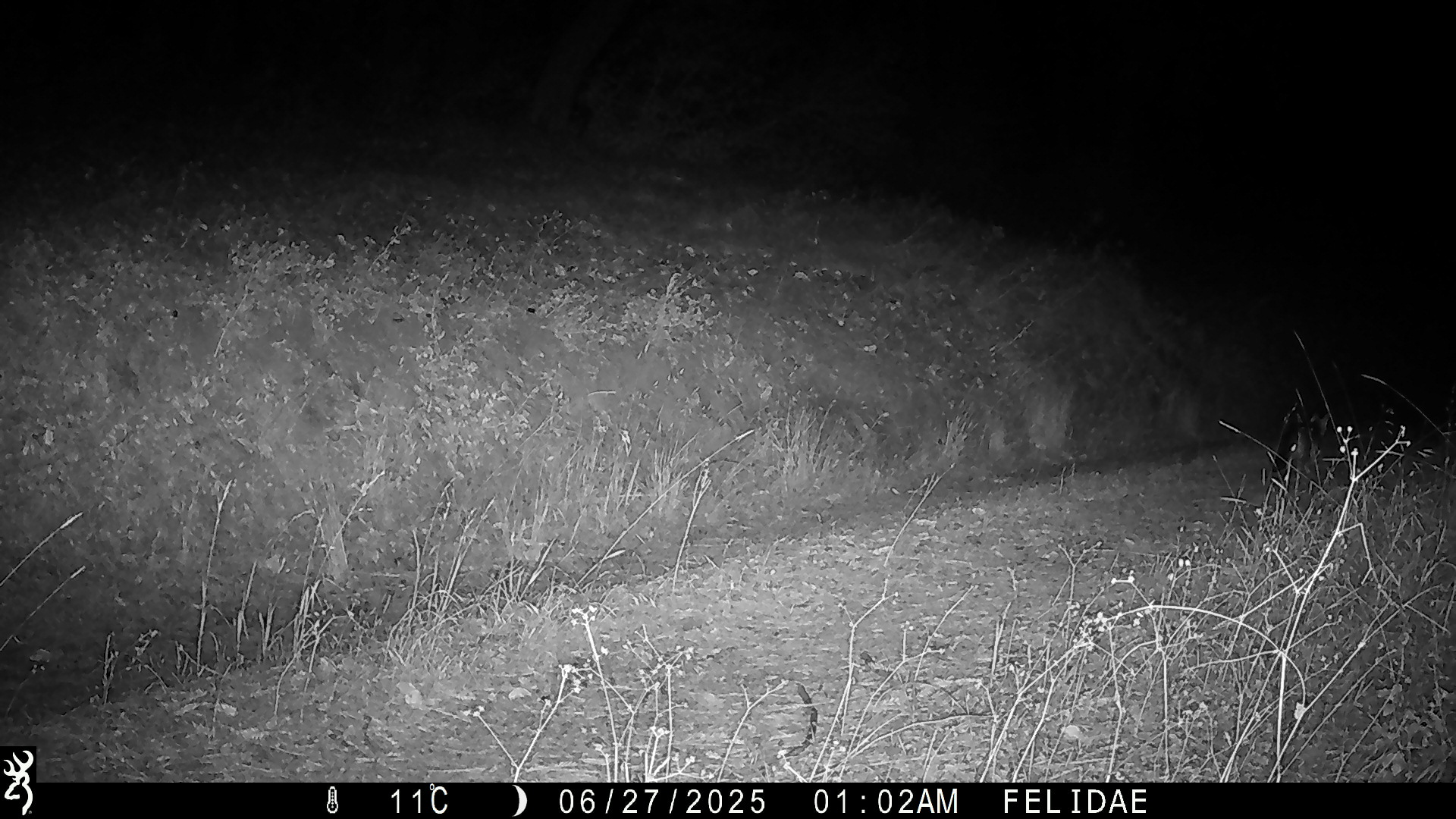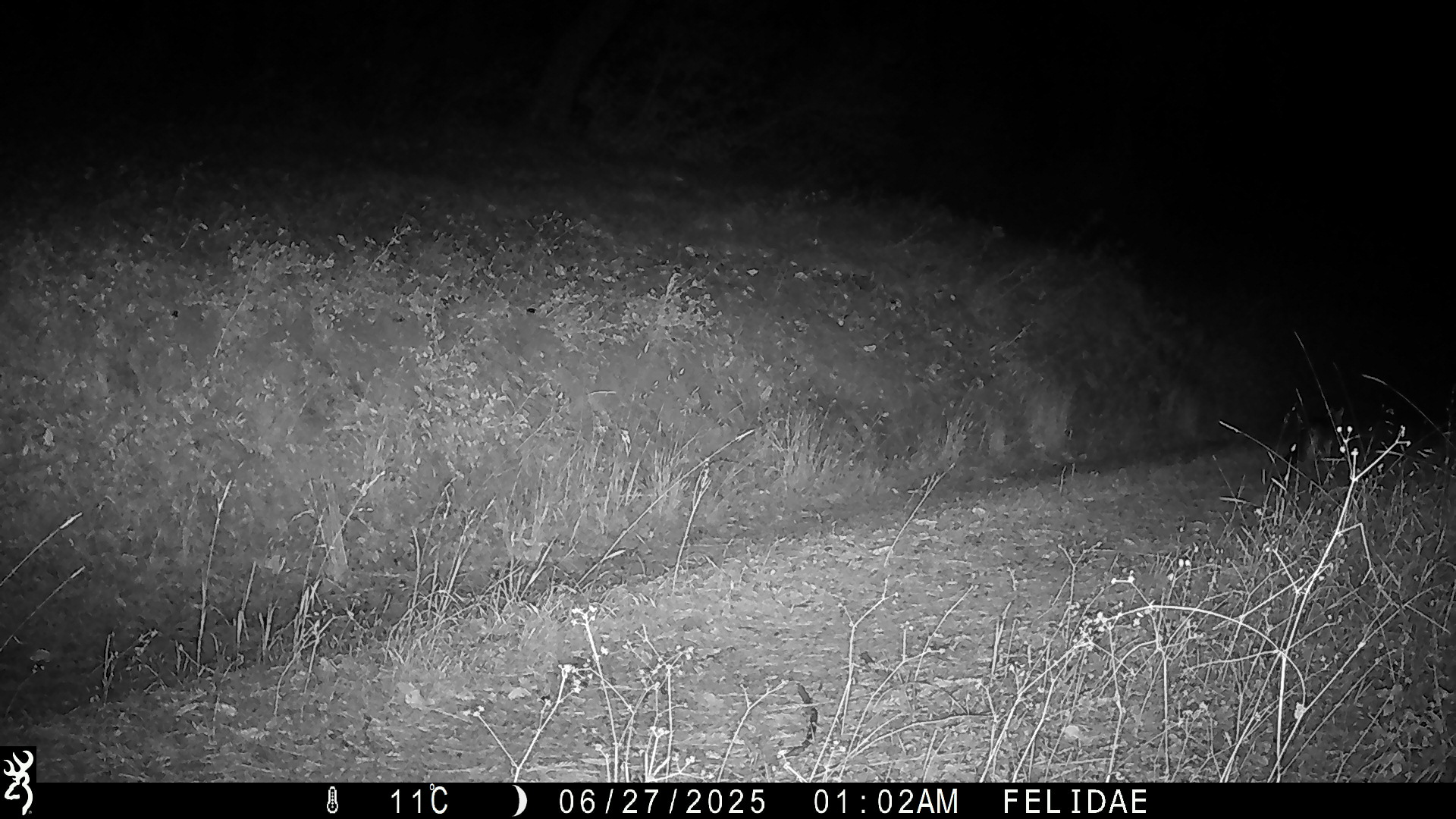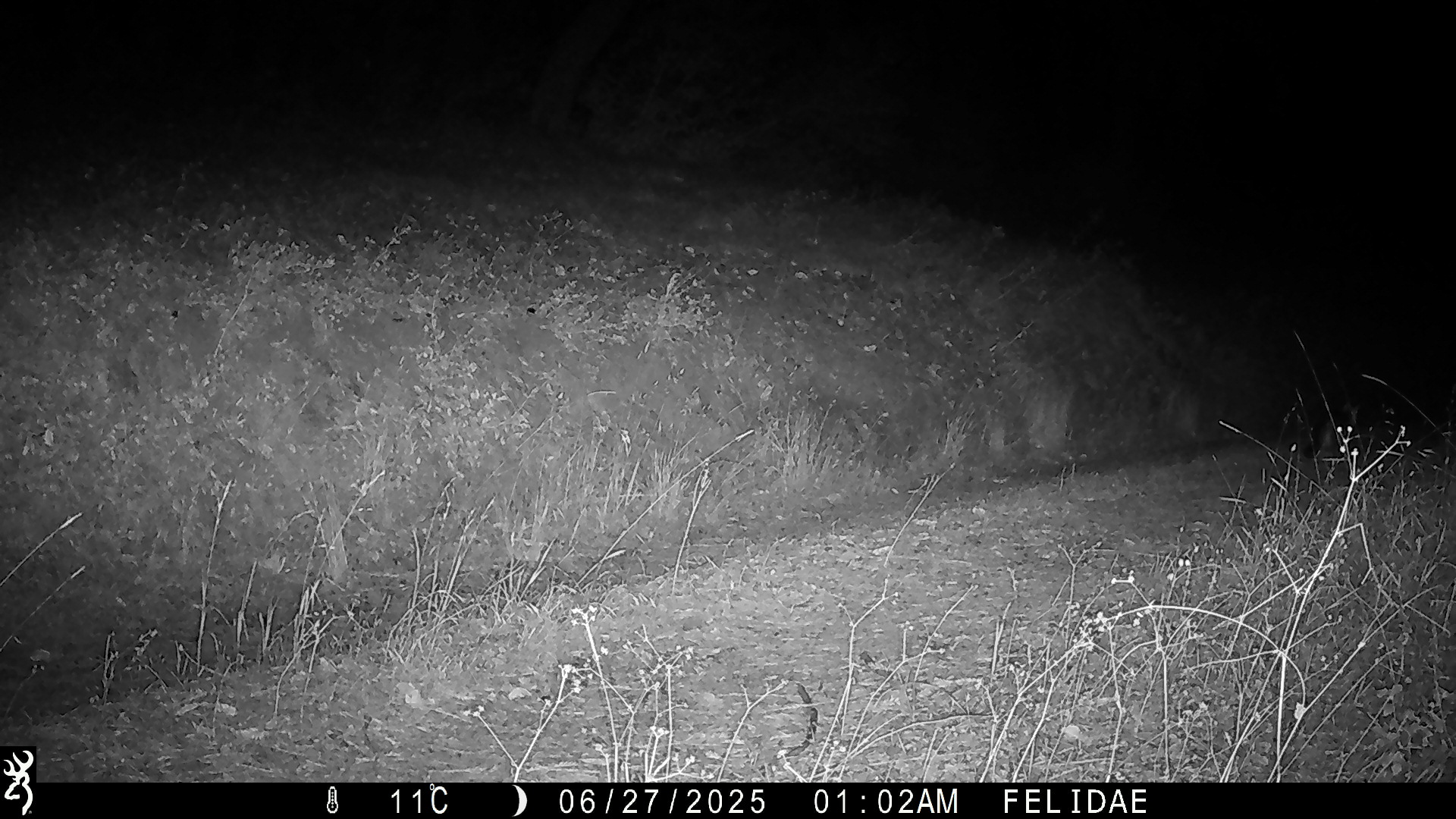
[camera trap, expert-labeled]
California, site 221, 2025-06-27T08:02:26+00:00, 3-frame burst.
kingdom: Animalia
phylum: Chordata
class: Mammalia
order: Carnivora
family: Canidae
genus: Urocyon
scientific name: Urocyon cinereoargenteus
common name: gray fox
Gray fox (Urocyon cinereoargenteus).